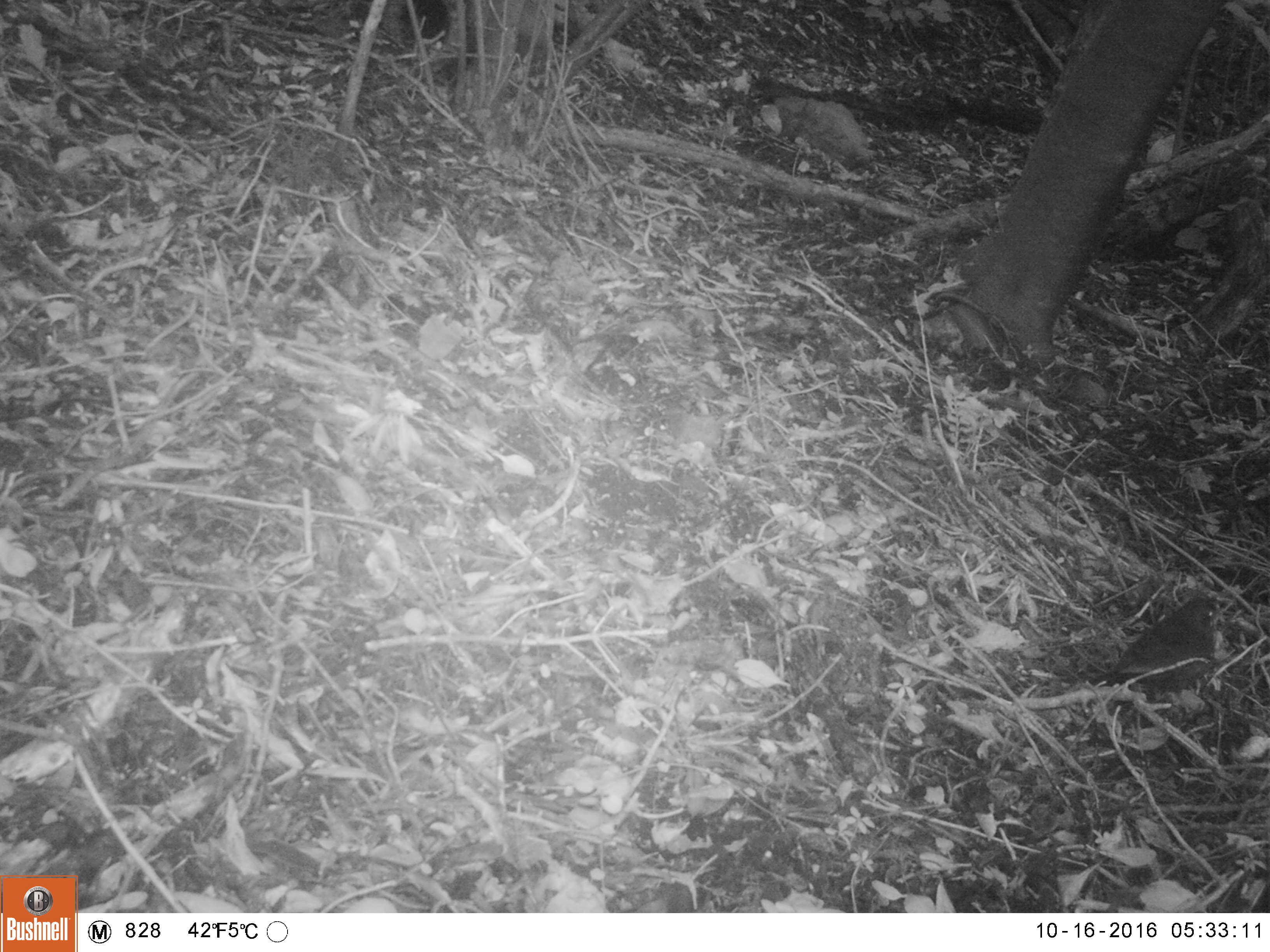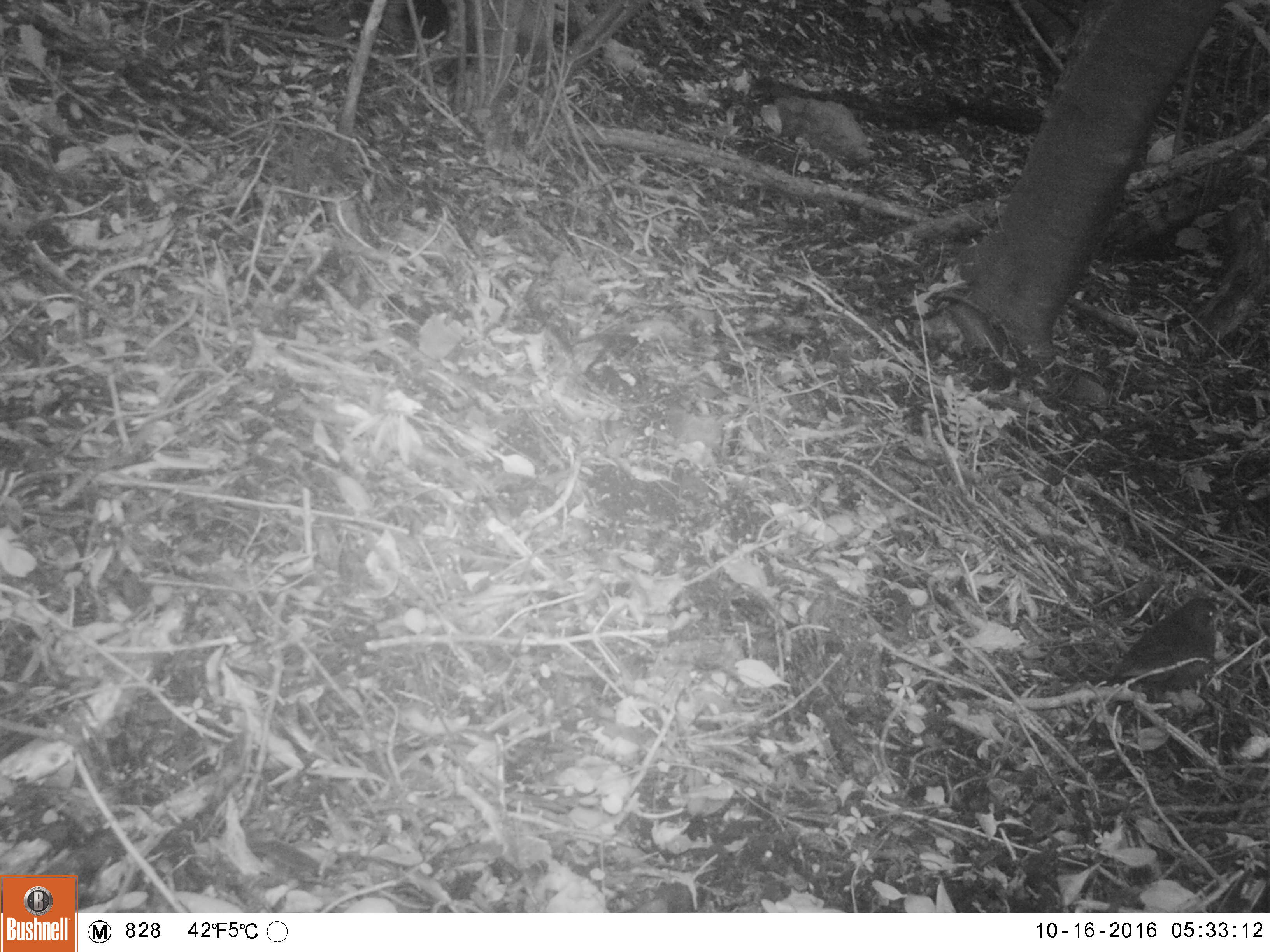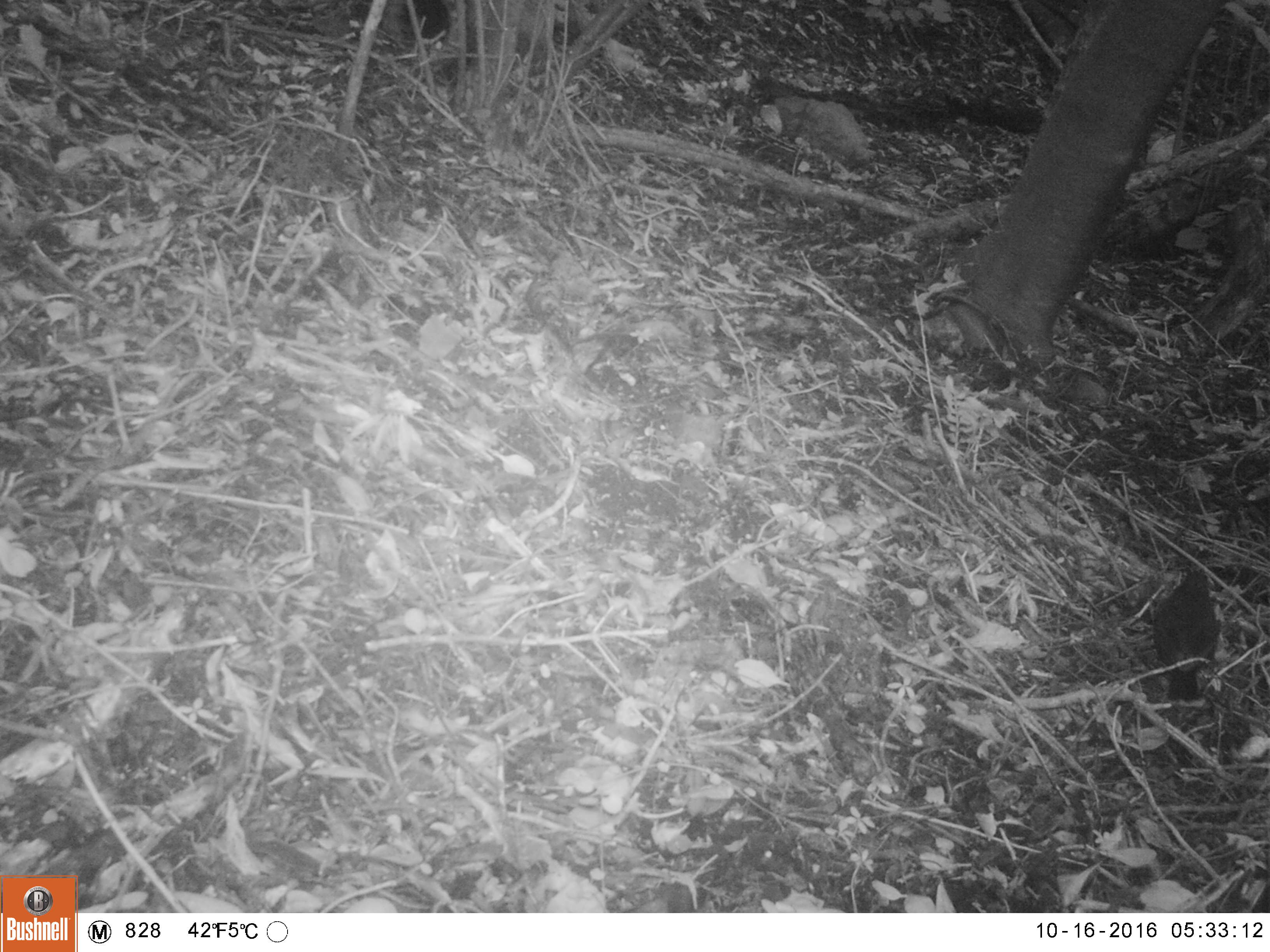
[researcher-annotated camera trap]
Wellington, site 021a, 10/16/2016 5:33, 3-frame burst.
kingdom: Animalia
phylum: Chordata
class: Aves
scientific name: Aves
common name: bird